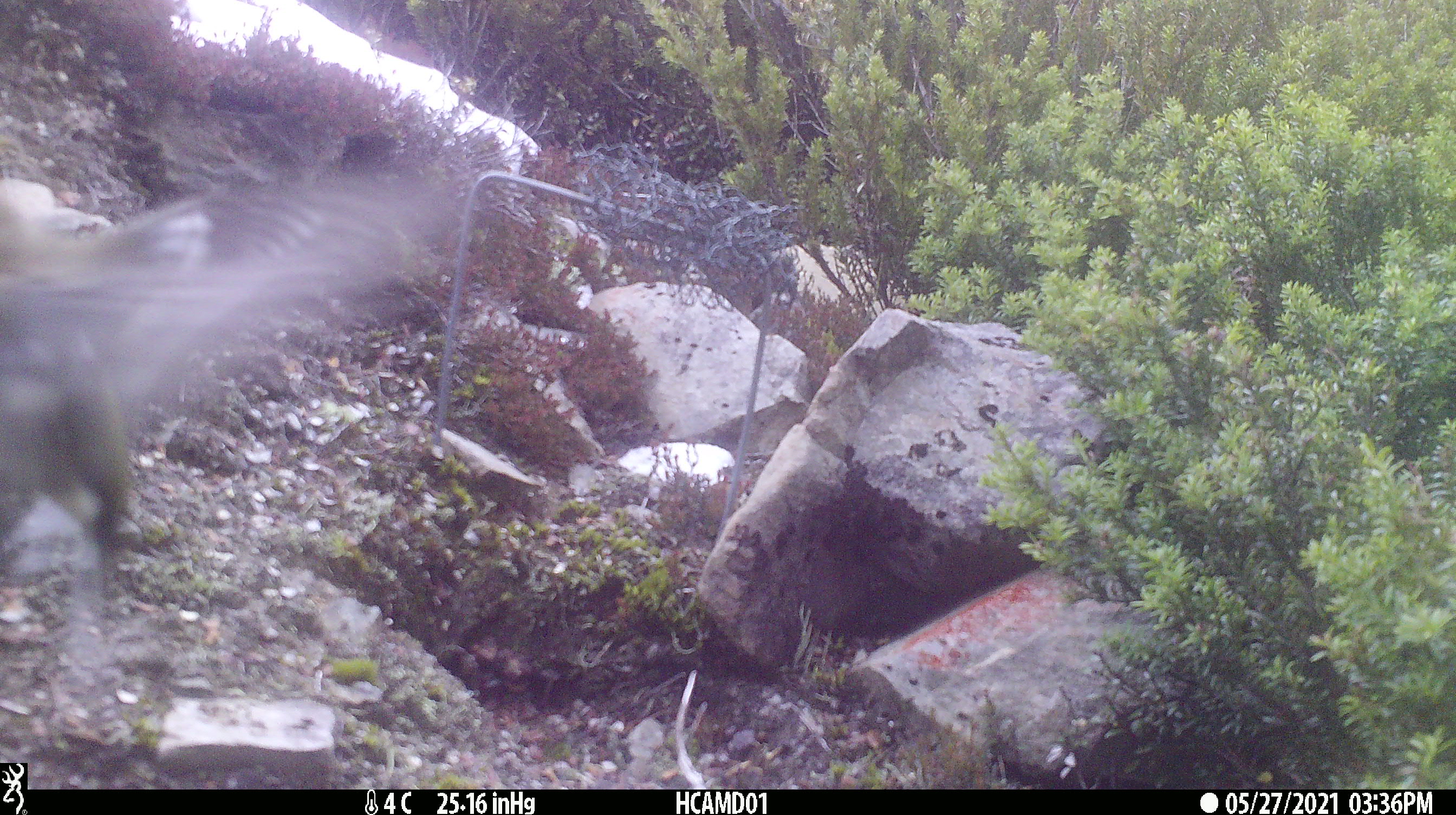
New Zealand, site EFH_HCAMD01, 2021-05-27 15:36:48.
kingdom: Animalia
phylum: Chordata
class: Aves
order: Passeriformes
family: Acanthisittidae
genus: Acanthisitta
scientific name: Acanthisitta chloris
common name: rifleman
Rifleman (Acanthisitta chloris).